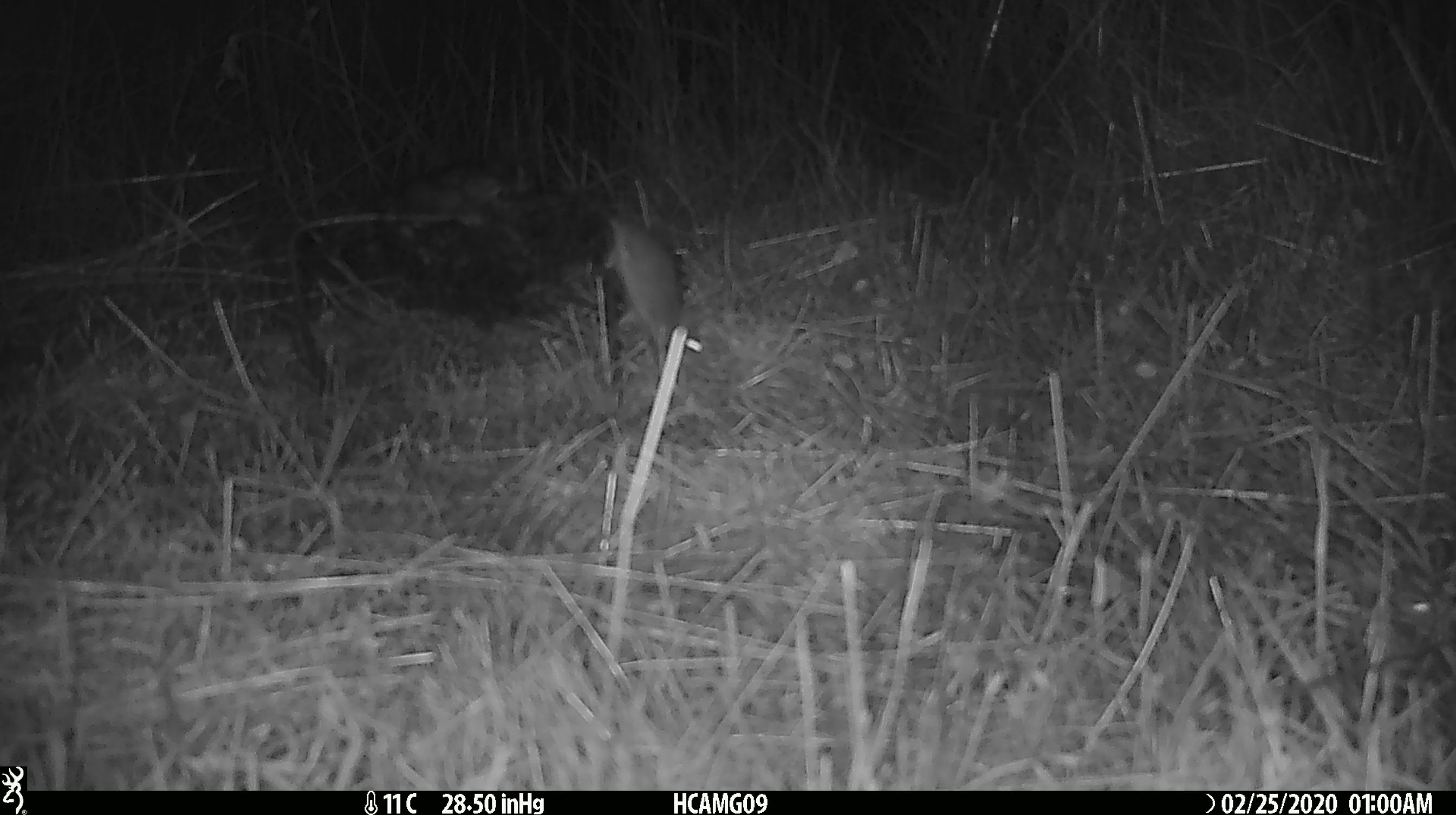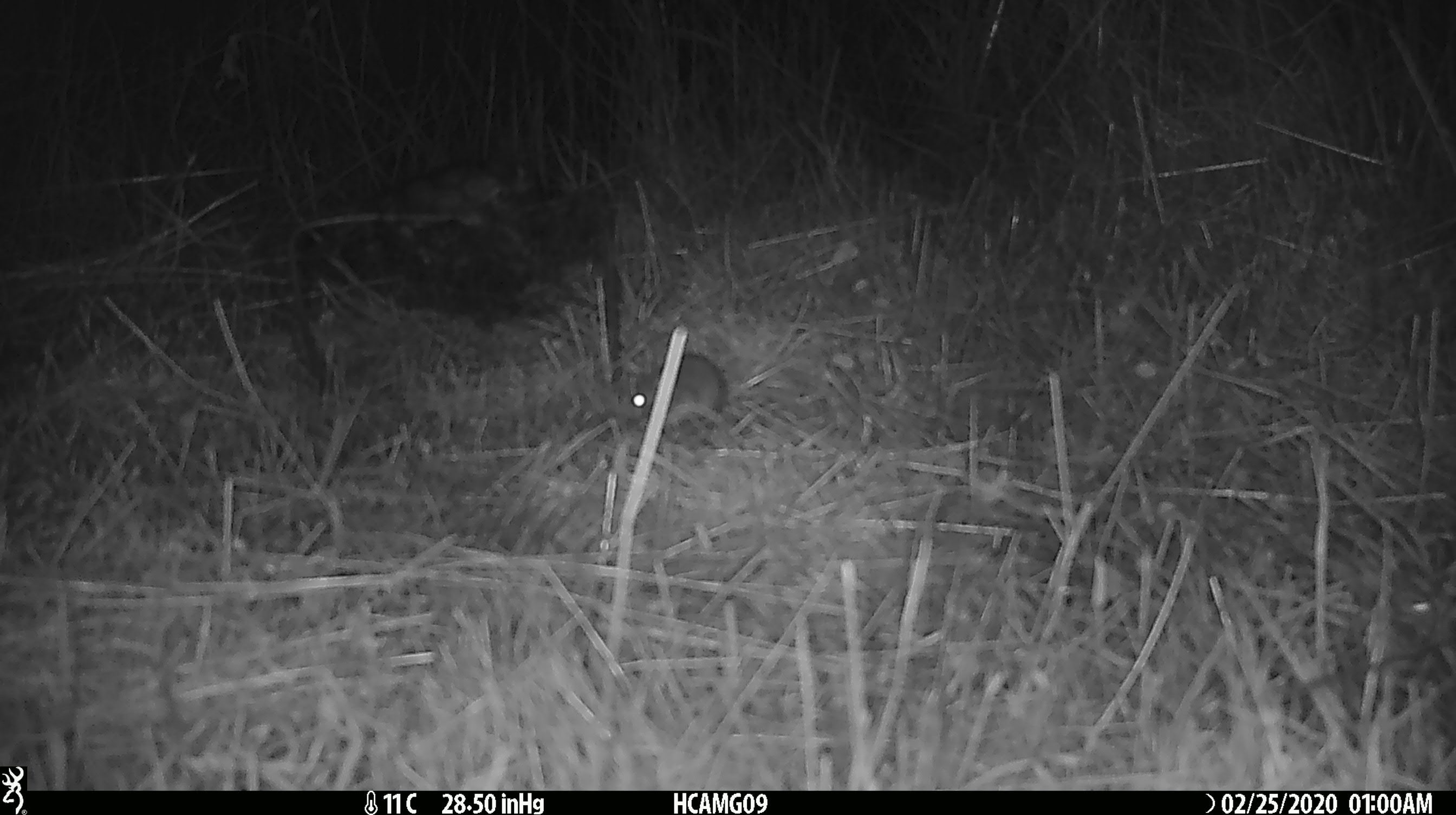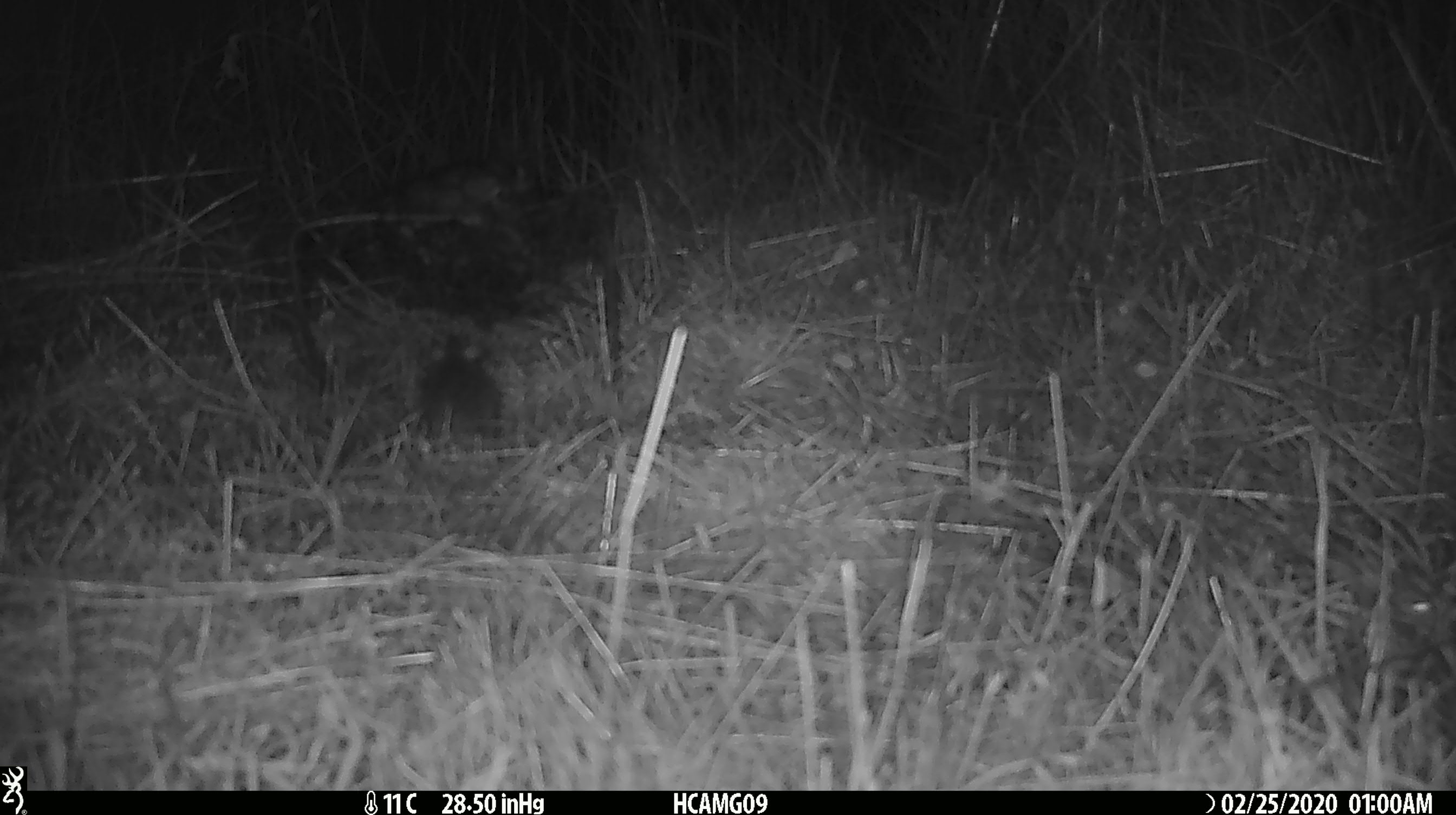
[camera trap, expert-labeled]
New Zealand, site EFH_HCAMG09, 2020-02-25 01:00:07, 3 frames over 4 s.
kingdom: Animalia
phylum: Chordata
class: Mammalia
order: Rodentia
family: Muridae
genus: Mus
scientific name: Mus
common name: mouse